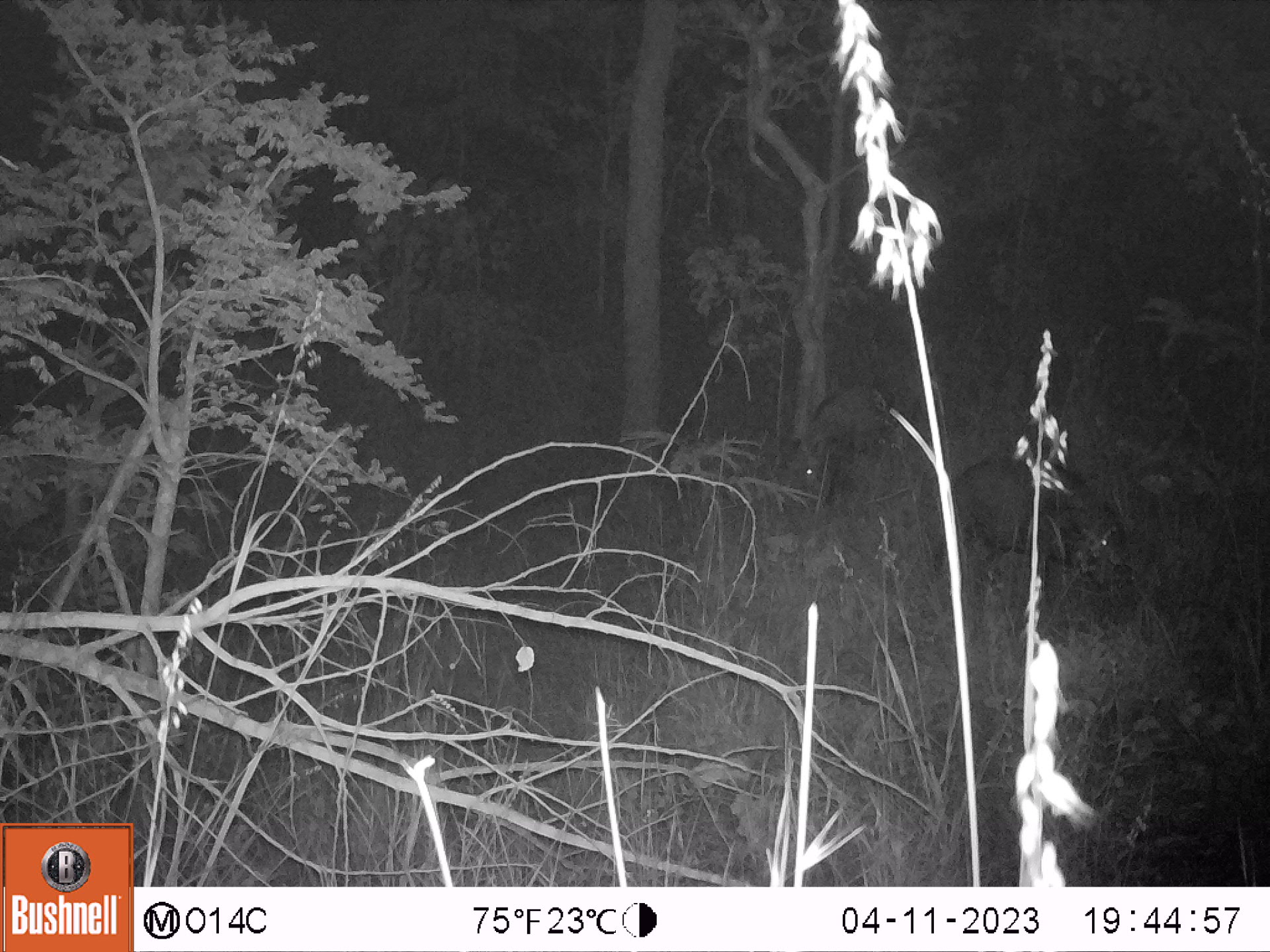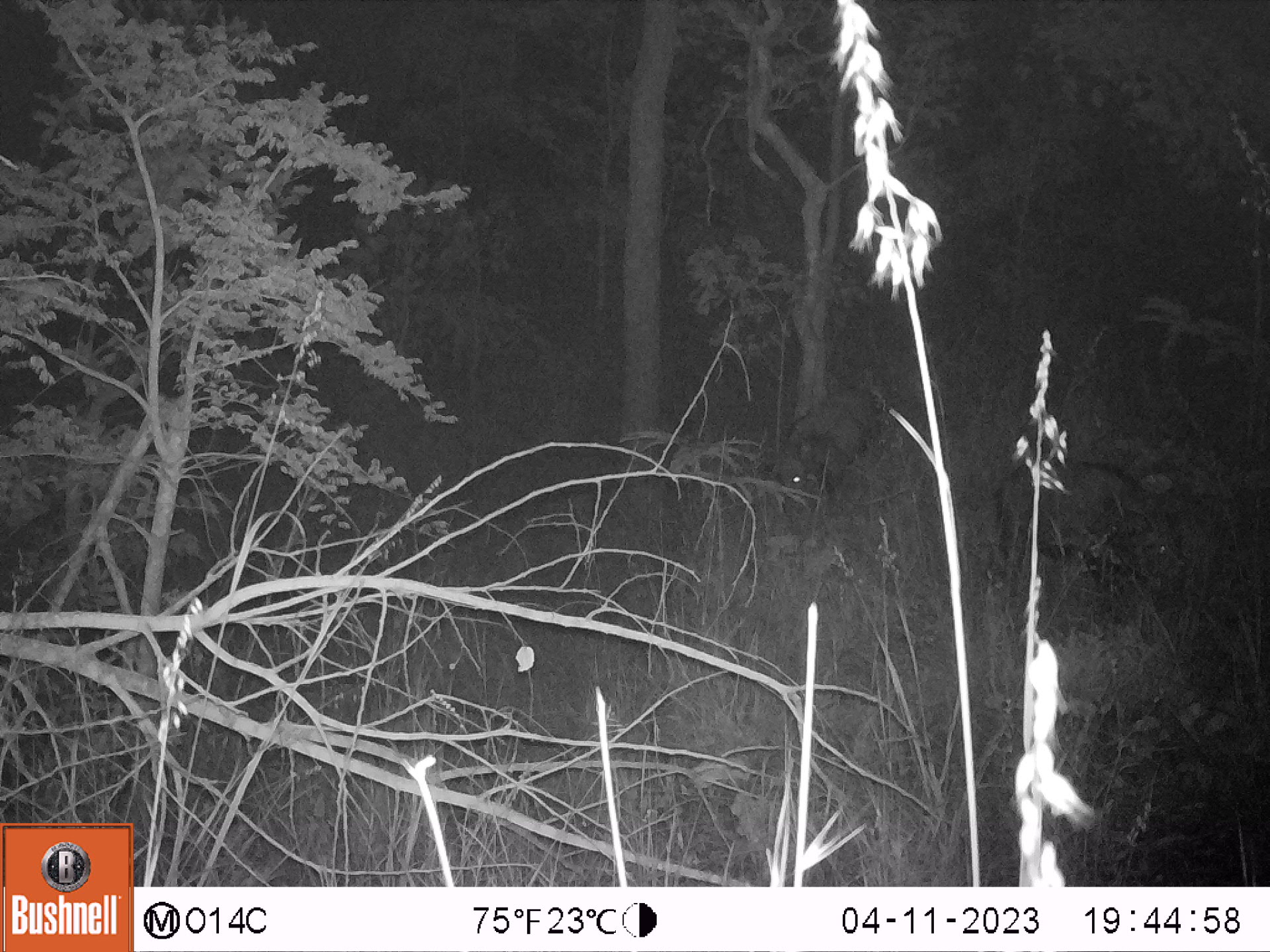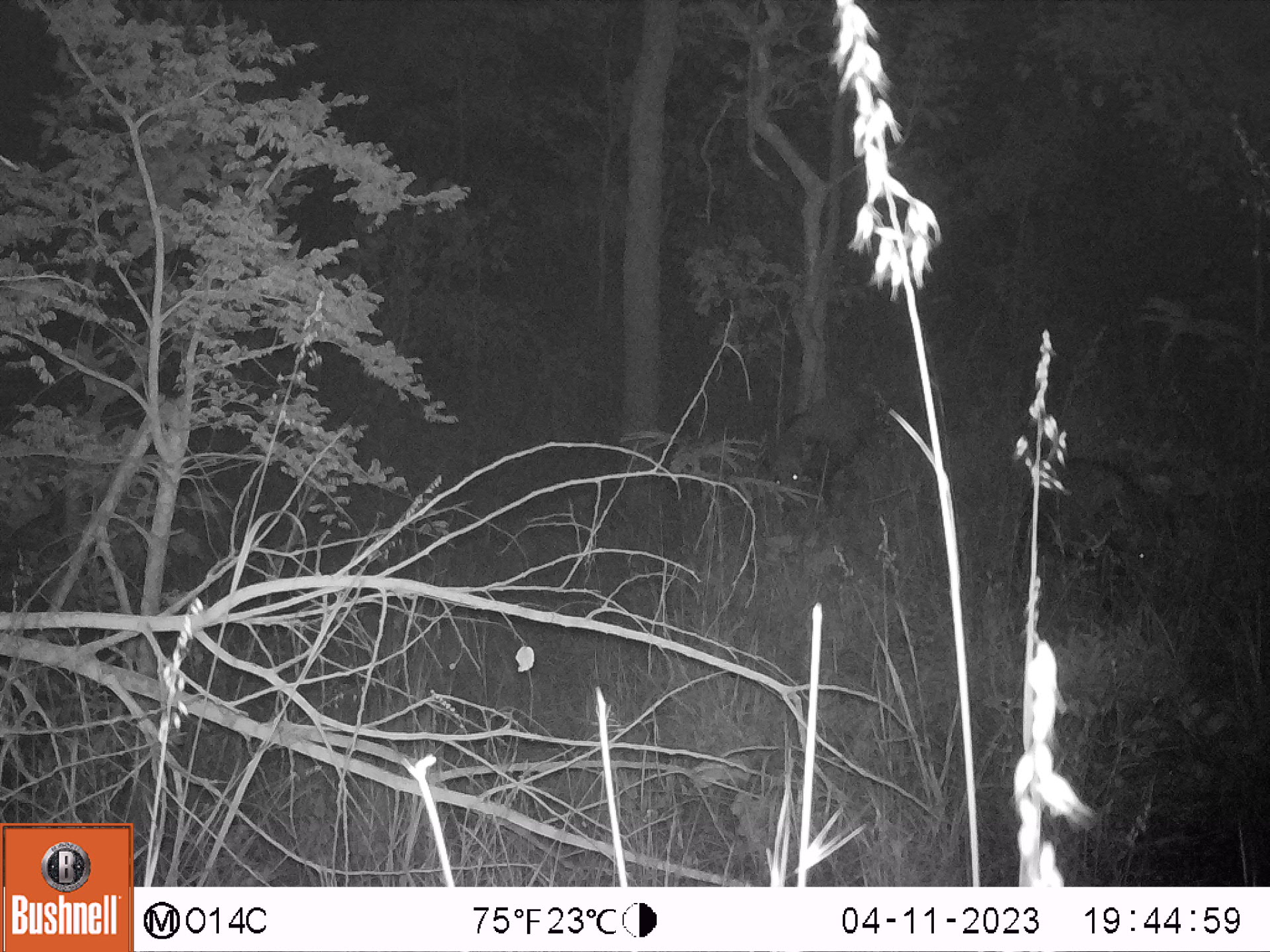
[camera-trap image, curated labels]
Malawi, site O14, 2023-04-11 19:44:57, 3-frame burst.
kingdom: Animalia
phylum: Chordata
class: Mammalia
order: Artiodactyla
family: Suidae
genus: Potamochoerus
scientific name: Potamochoerus larvatus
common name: bushpig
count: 2